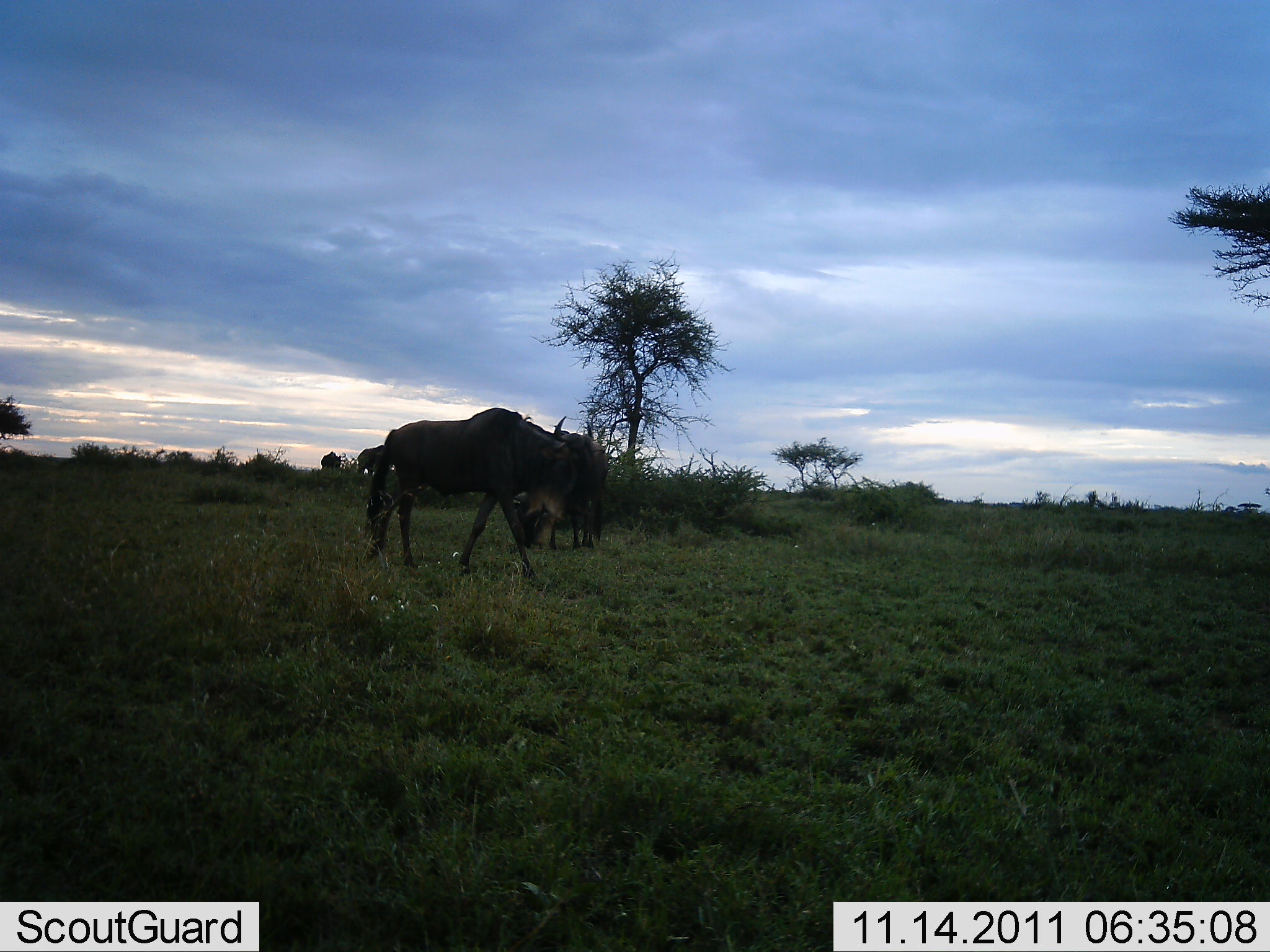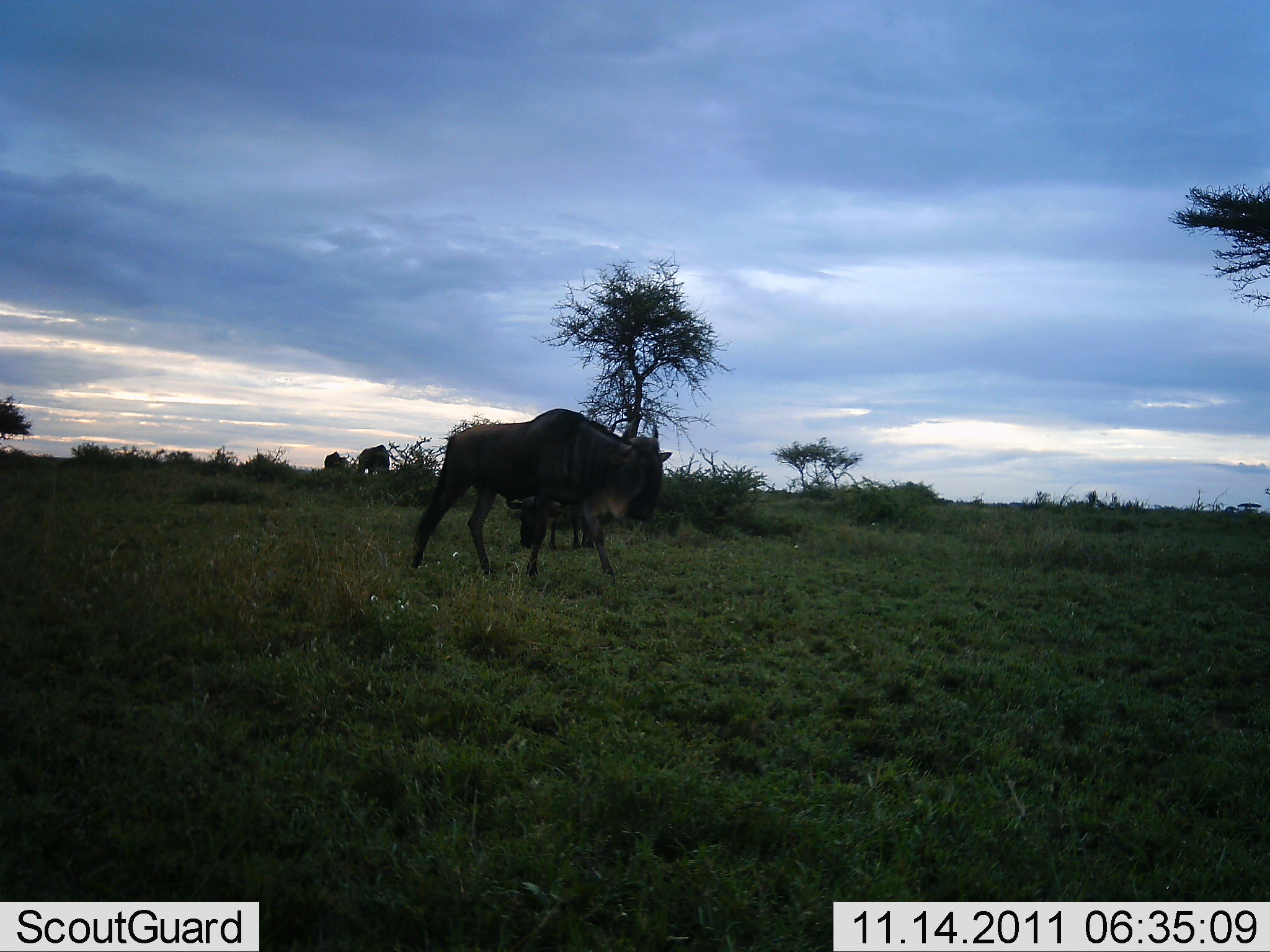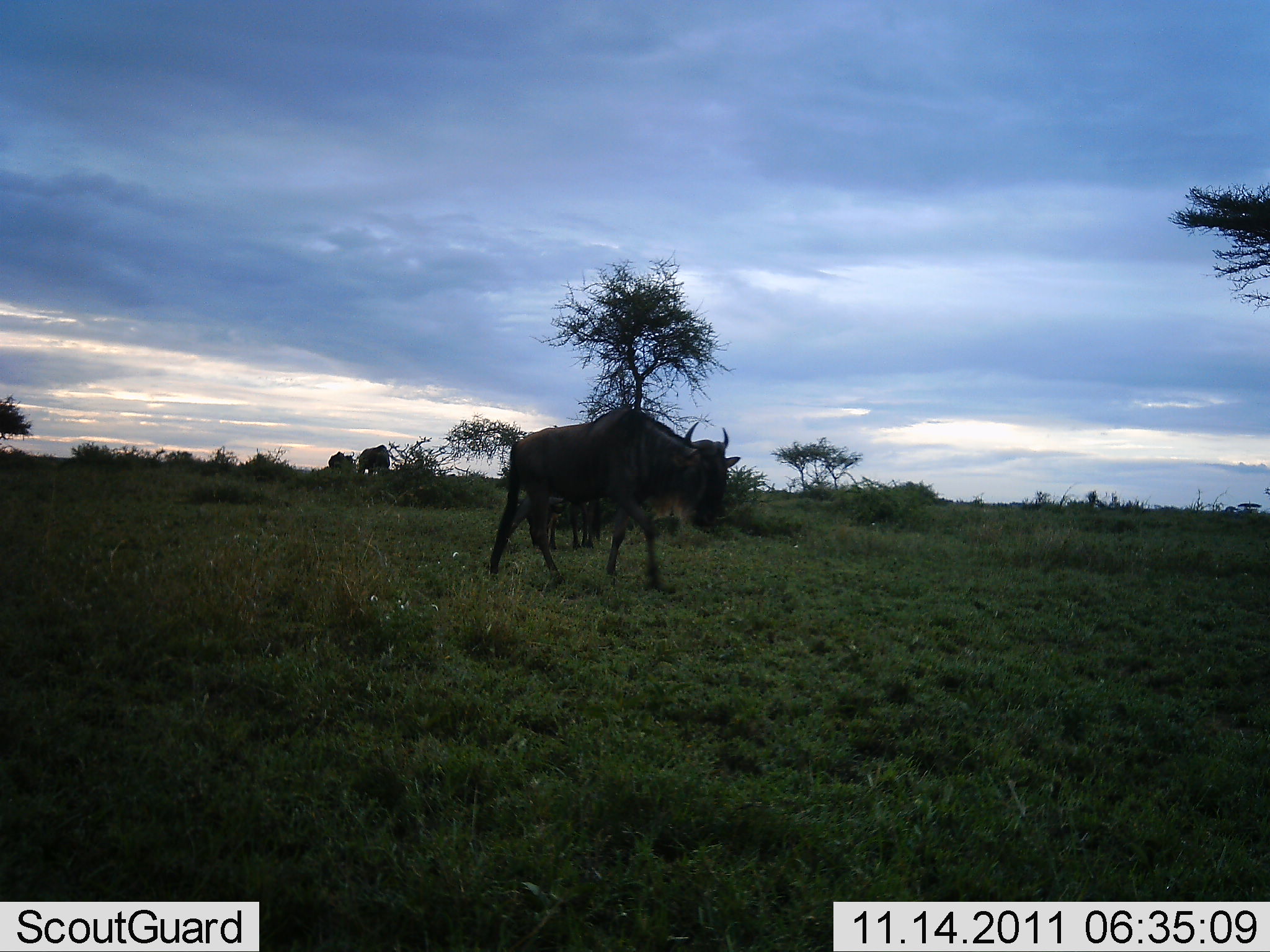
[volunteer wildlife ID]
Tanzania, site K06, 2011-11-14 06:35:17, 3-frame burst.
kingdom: Animalia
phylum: Chordata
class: Mammalia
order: Artiodactyla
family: Bovidae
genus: Connochaetes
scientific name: Connochaetes taurinus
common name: blue wildebeest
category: wildebeest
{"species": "wildebeest (blue wildebeest) (Connochaetes taurinus)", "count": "2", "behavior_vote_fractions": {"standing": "29%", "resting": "7%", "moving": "93%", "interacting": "0%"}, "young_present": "0%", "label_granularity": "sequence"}